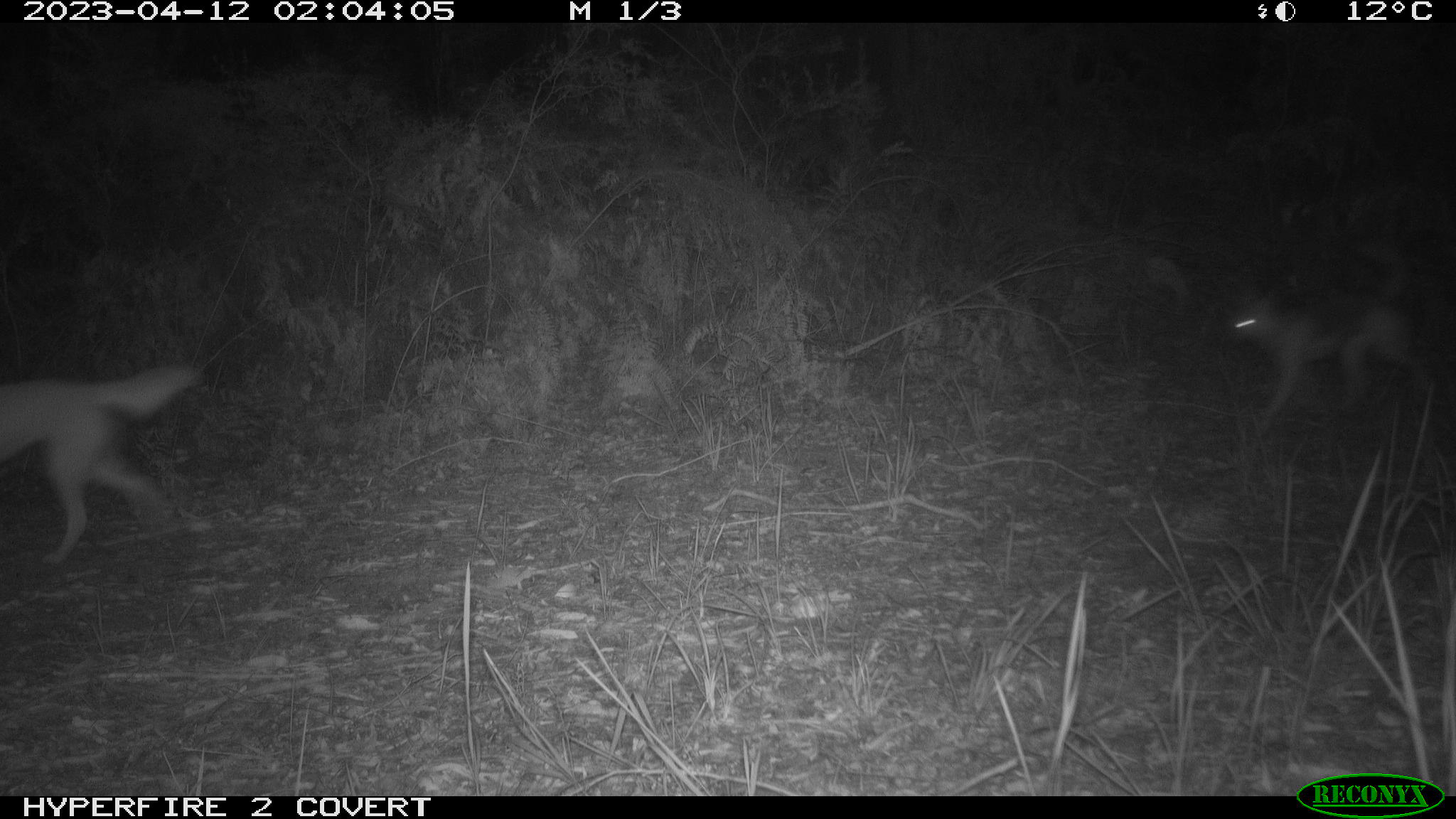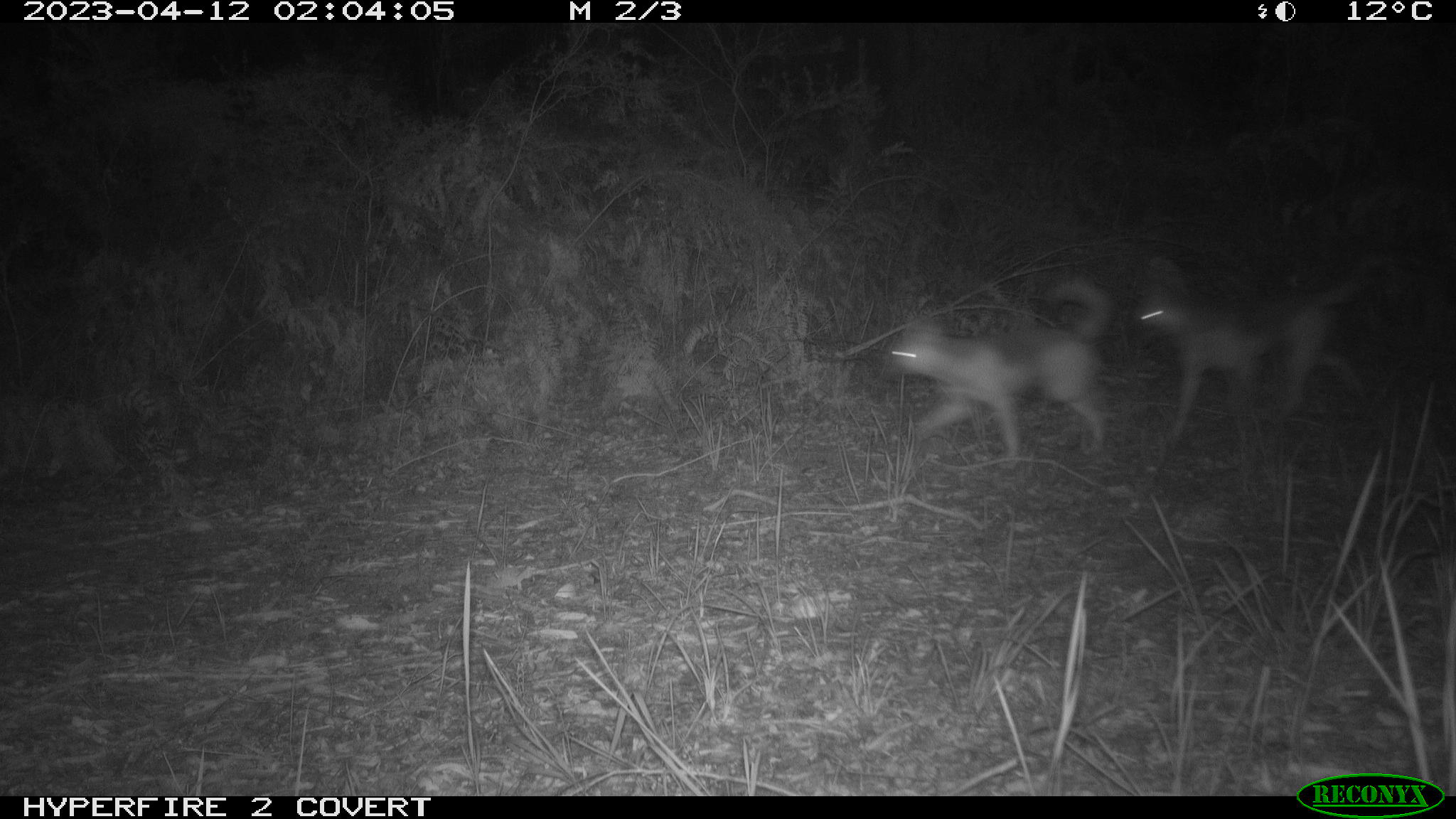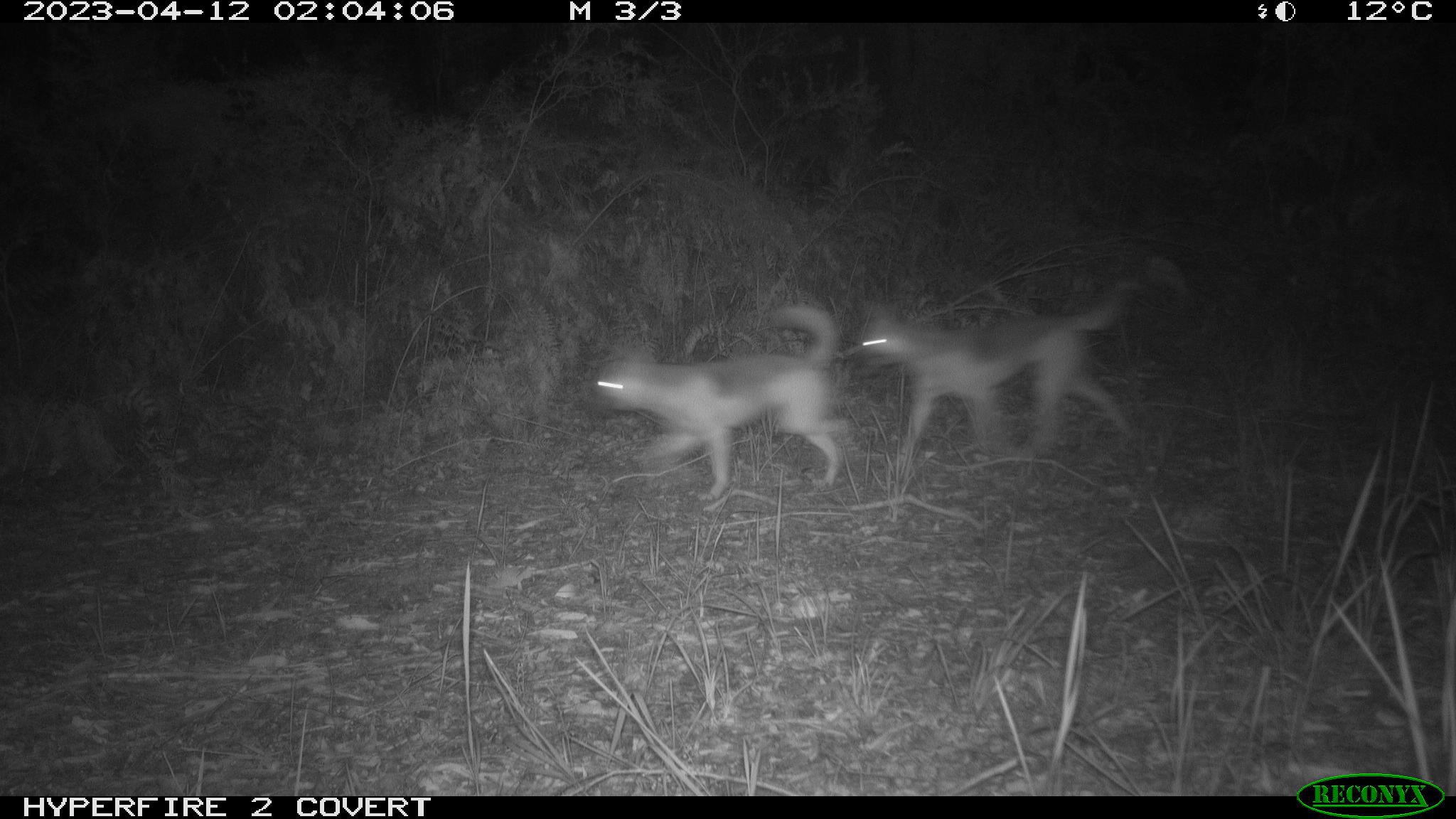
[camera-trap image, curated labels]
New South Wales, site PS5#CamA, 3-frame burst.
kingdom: Animalia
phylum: Chordata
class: Mammalia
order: Carnivora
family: Canidae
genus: Canis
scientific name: Canis familiaris dingo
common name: dingo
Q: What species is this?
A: Dingo (Canis familiaris dingo).